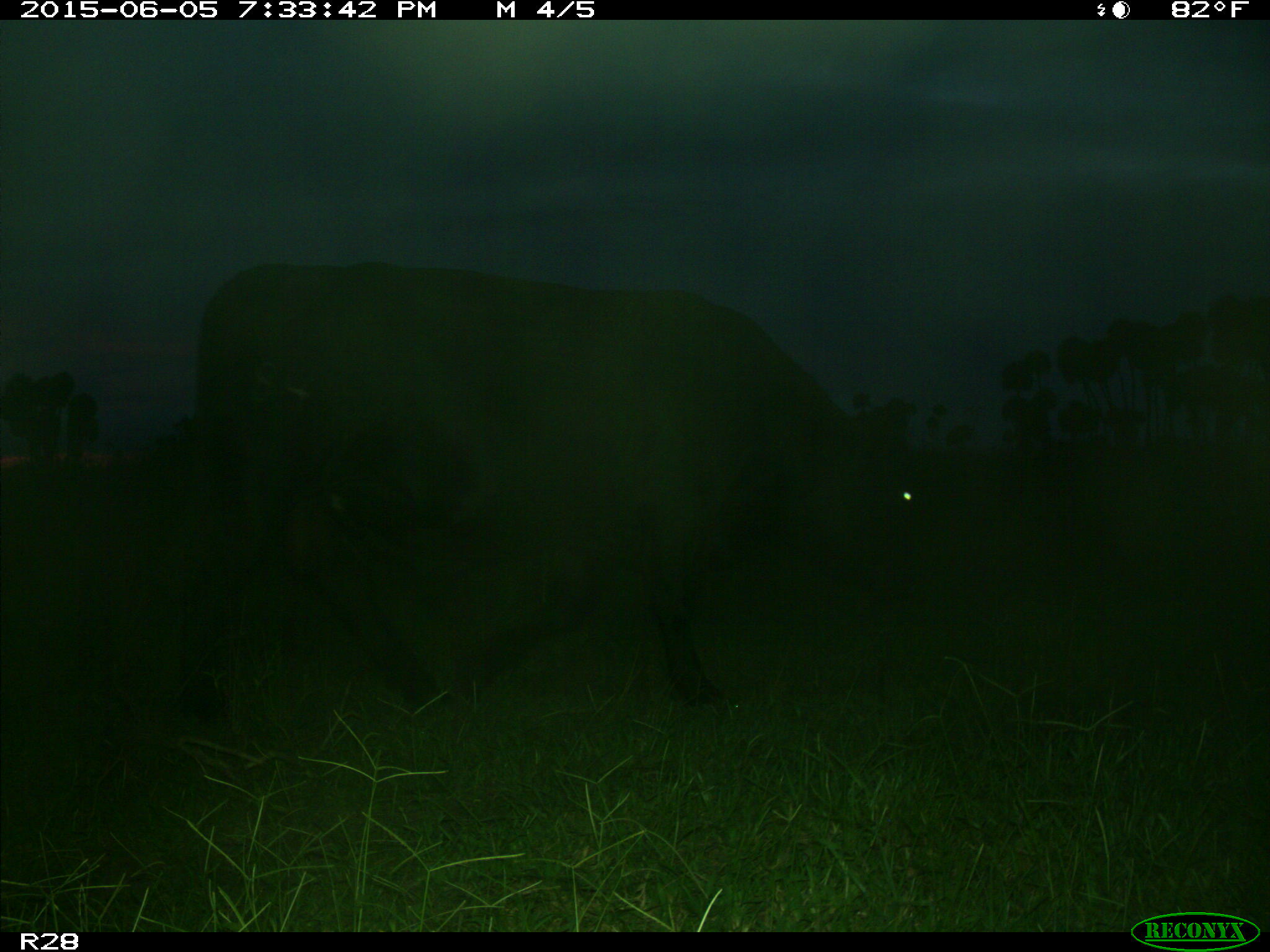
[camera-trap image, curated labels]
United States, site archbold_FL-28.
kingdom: Animalia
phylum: Chordata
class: Mammalia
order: Artiodactyla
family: Bovidae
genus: Bos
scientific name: Bos taurus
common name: domestic cow